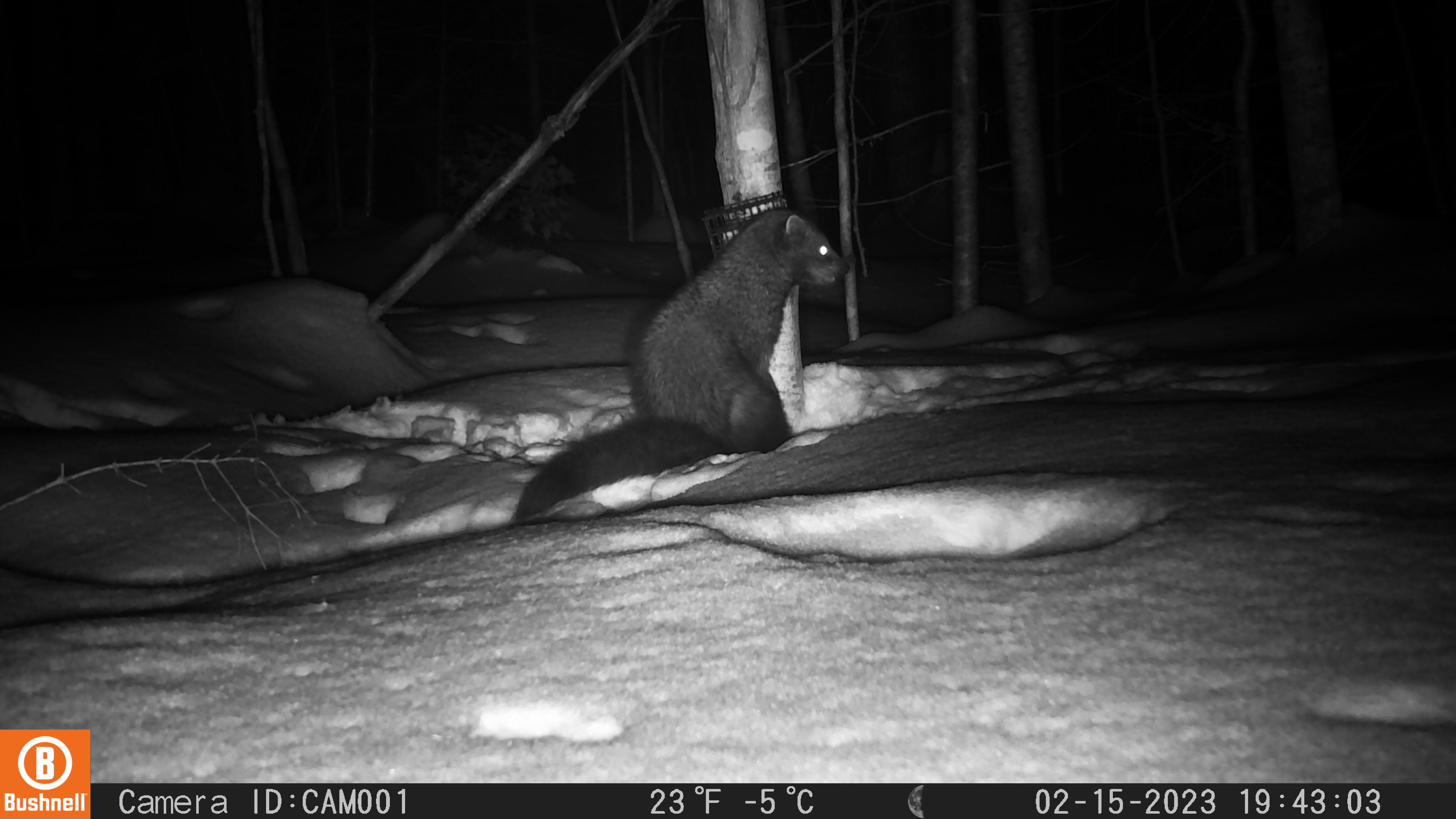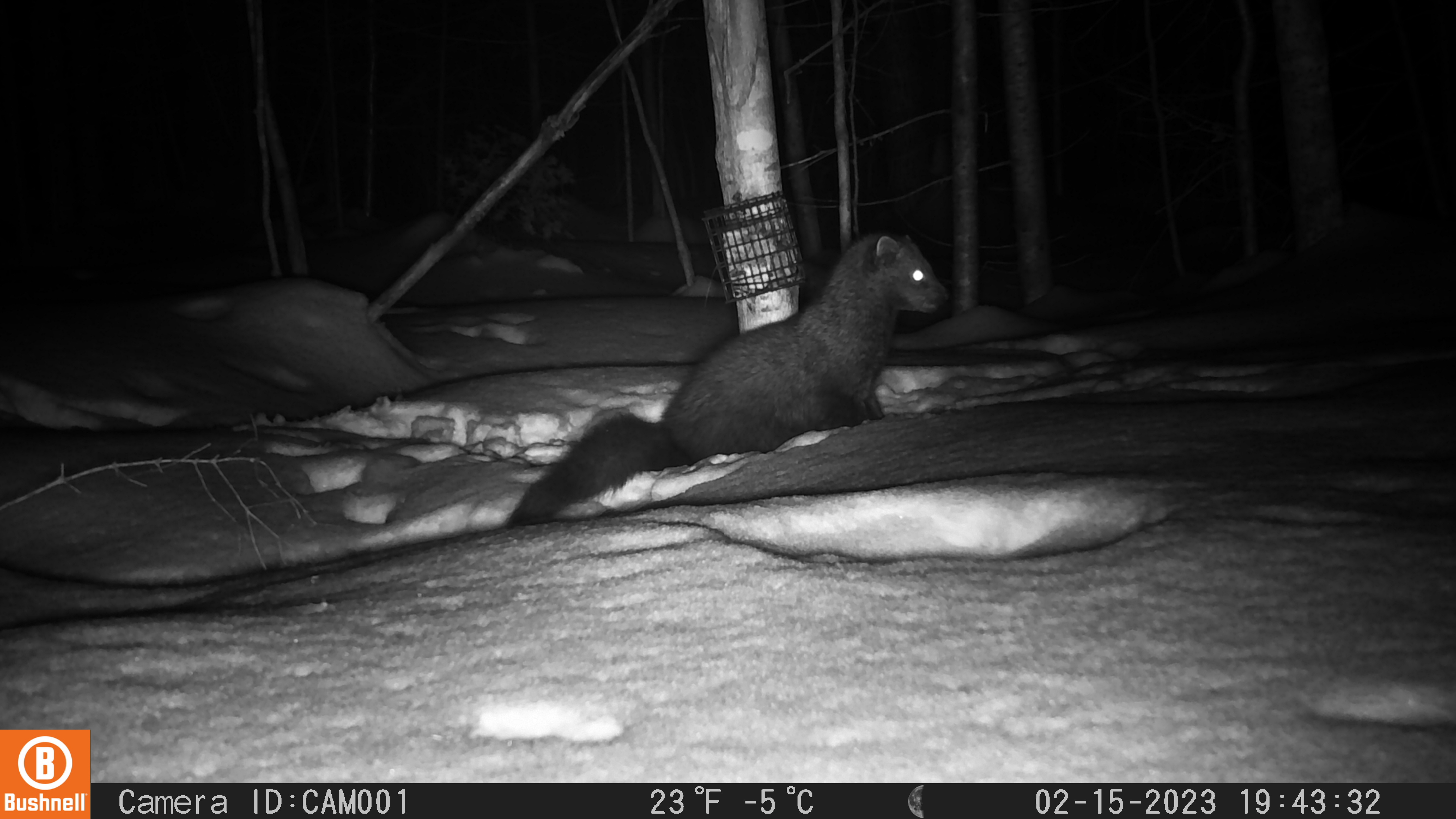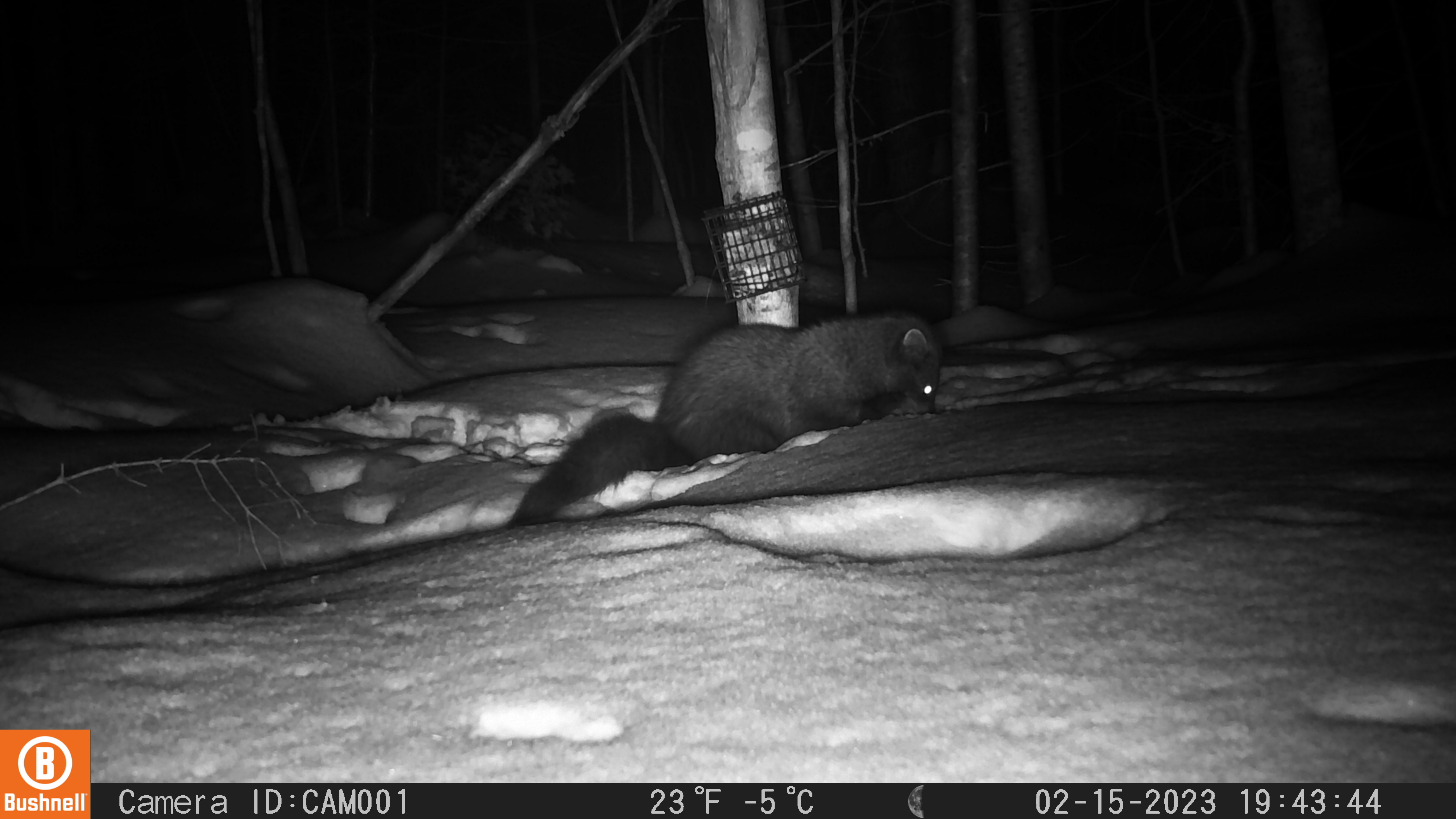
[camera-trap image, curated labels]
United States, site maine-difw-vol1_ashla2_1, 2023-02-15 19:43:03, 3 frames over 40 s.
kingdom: Animalia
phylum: Chordata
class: Mammalia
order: Carnivora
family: Mustelidae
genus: Pekania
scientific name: Pekania pennanti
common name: fisher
Fisher (Pekania pennanti).